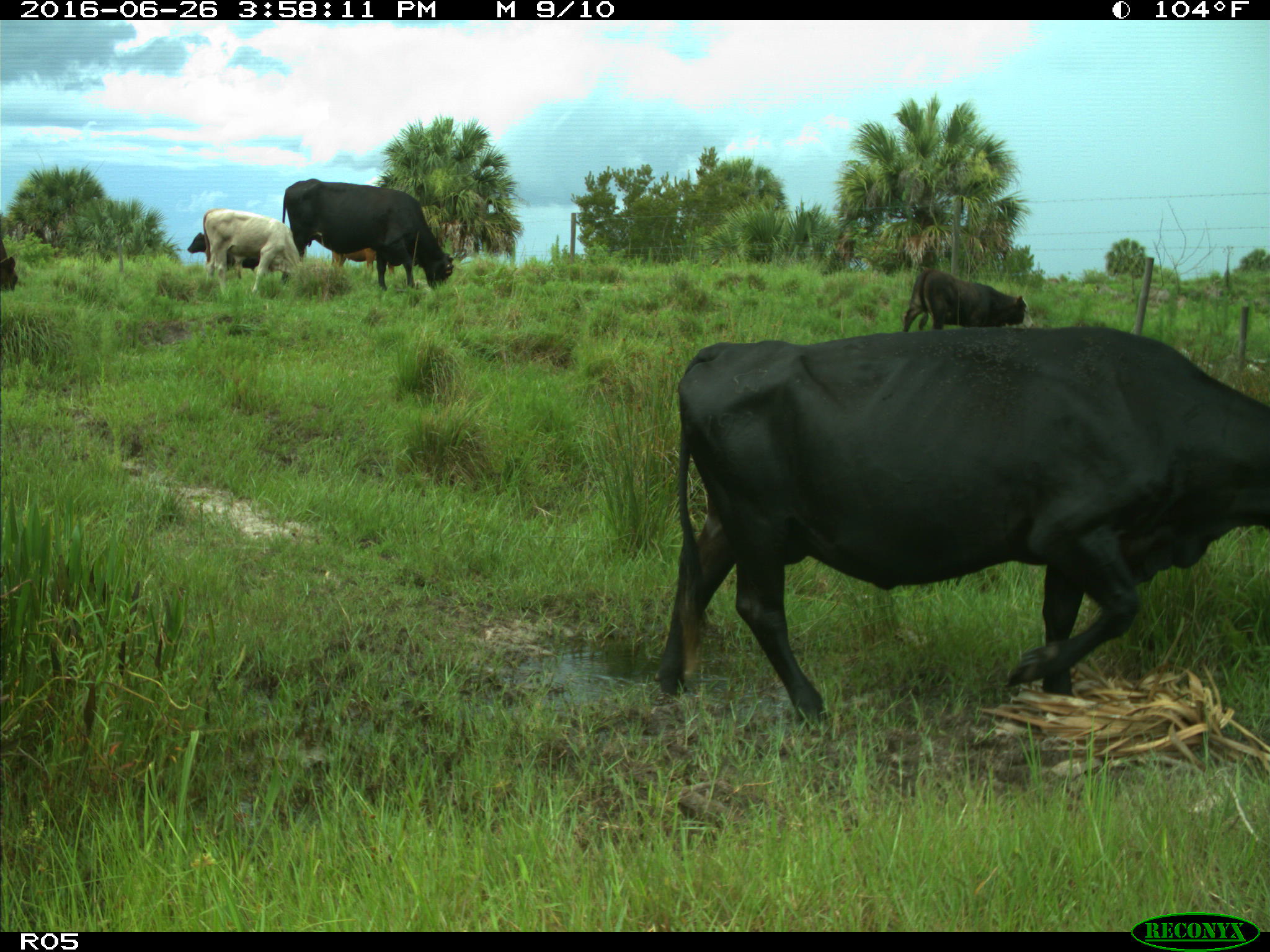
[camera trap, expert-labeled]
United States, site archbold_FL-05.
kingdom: Animalia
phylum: Chordata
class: Mammalia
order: Artiodactyla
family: Bovidae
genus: Bos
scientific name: Bos taurus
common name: domestic cow